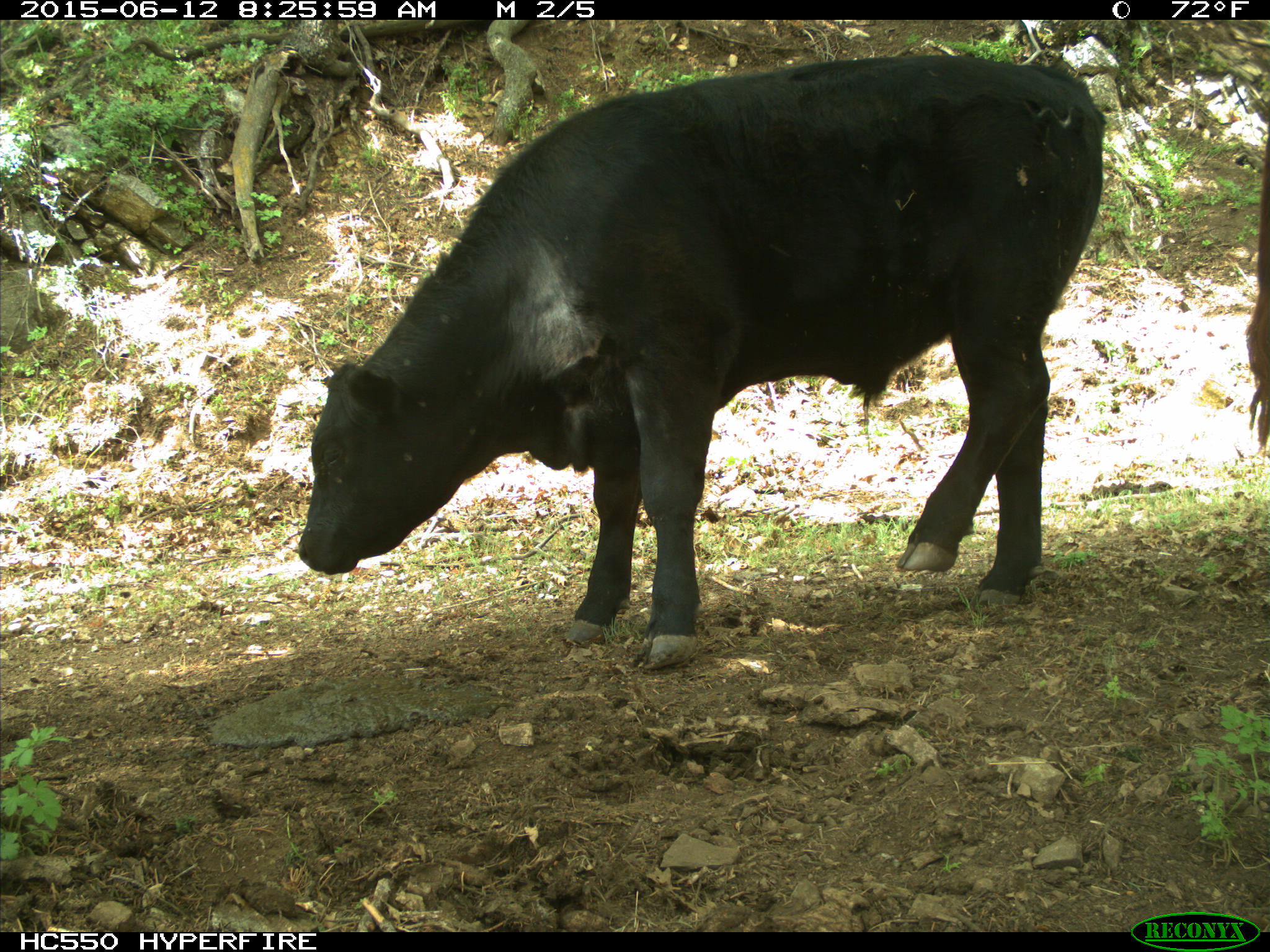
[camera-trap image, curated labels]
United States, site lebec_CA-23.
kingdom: Animalia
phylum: Chordata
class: Mammalia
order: Artiodactyla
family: Bovidae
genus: Bos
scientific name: Bos taurus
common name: domestic cow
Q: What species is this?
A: Bos taurus (domestic cow).